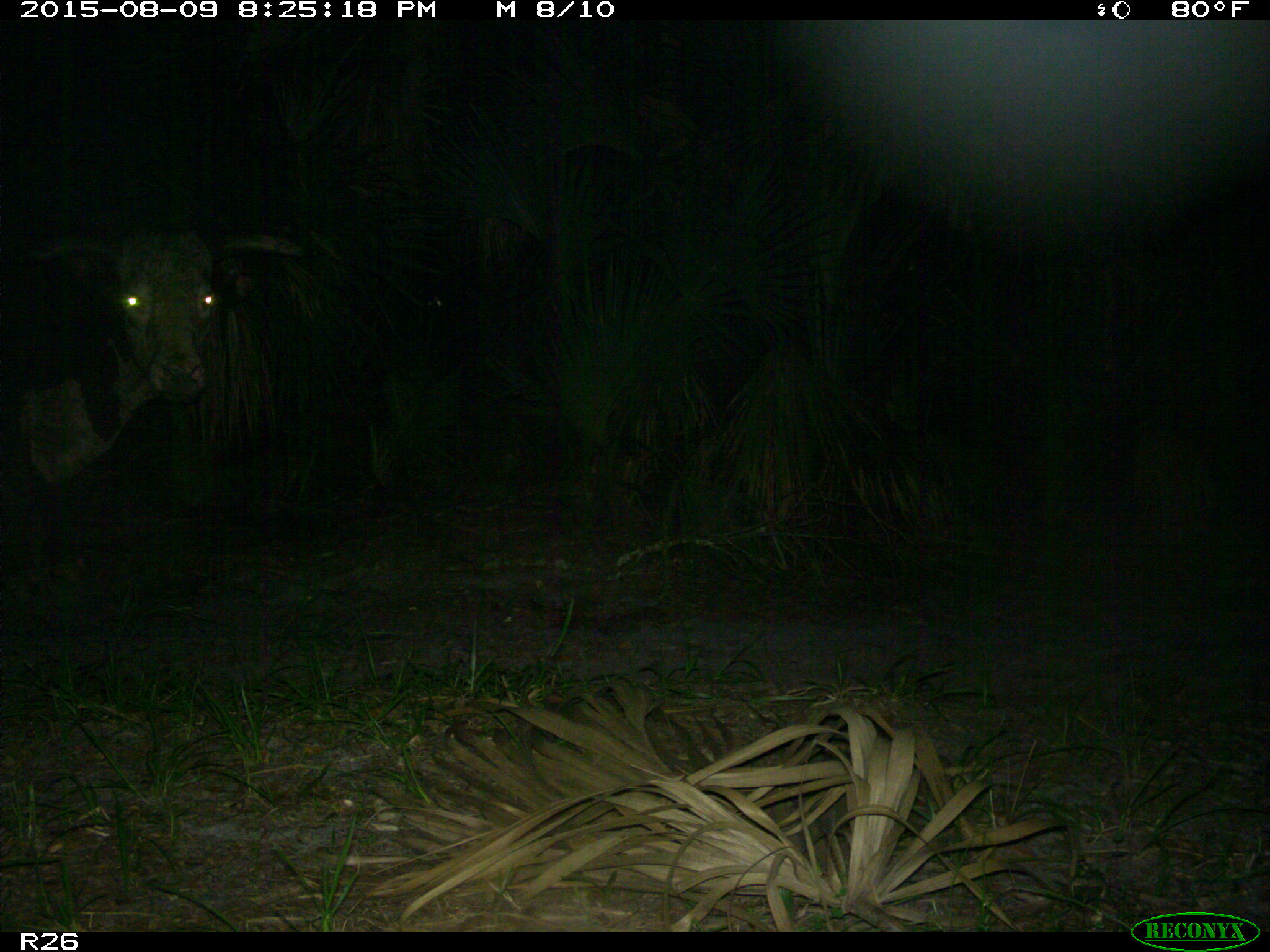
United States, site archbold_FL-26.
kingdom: Animalia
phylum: Chordata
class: Mammalia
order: Artiodactyla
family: Bovidae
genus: Bos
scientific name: Bos taurus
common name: domestic cow